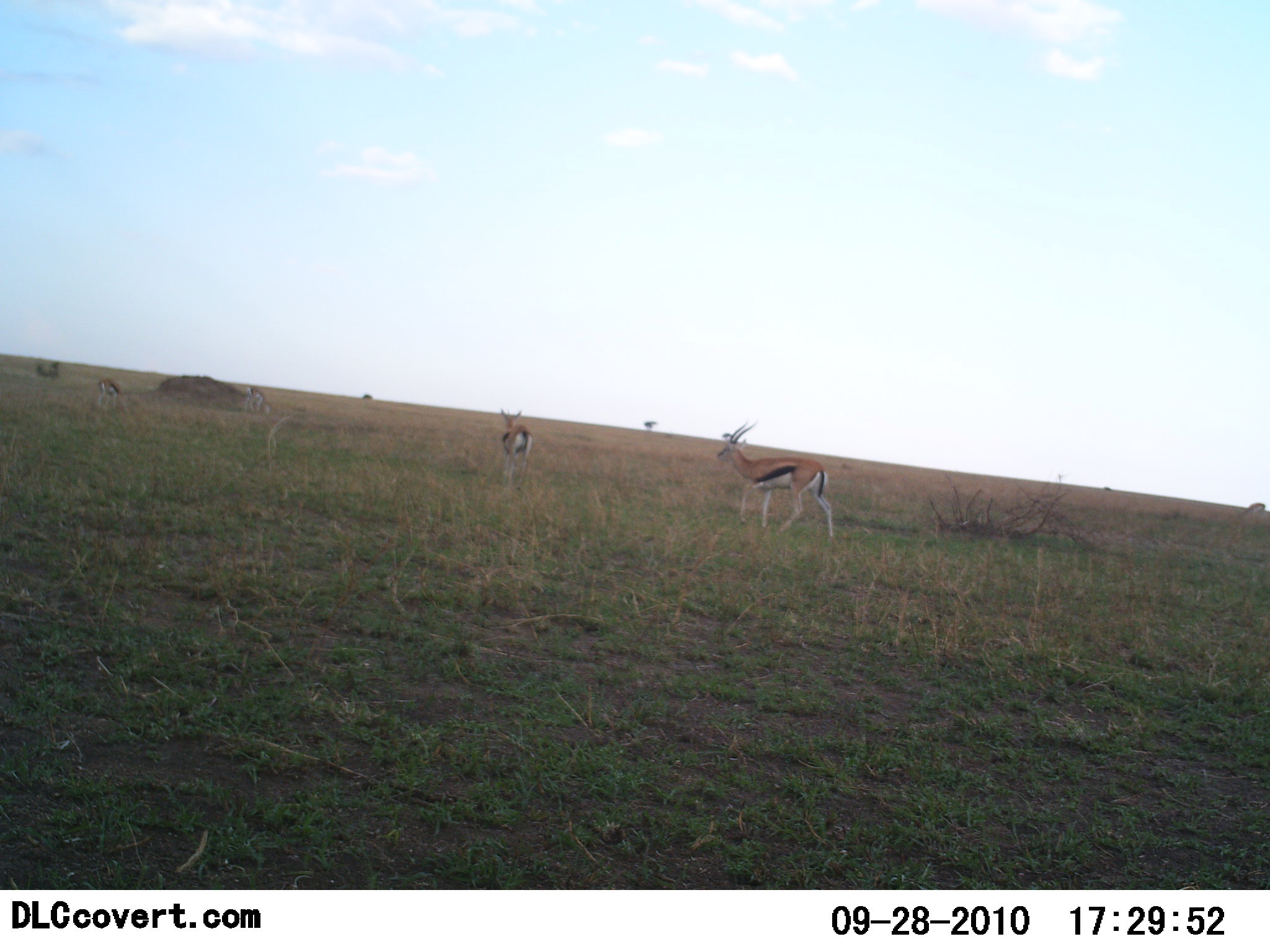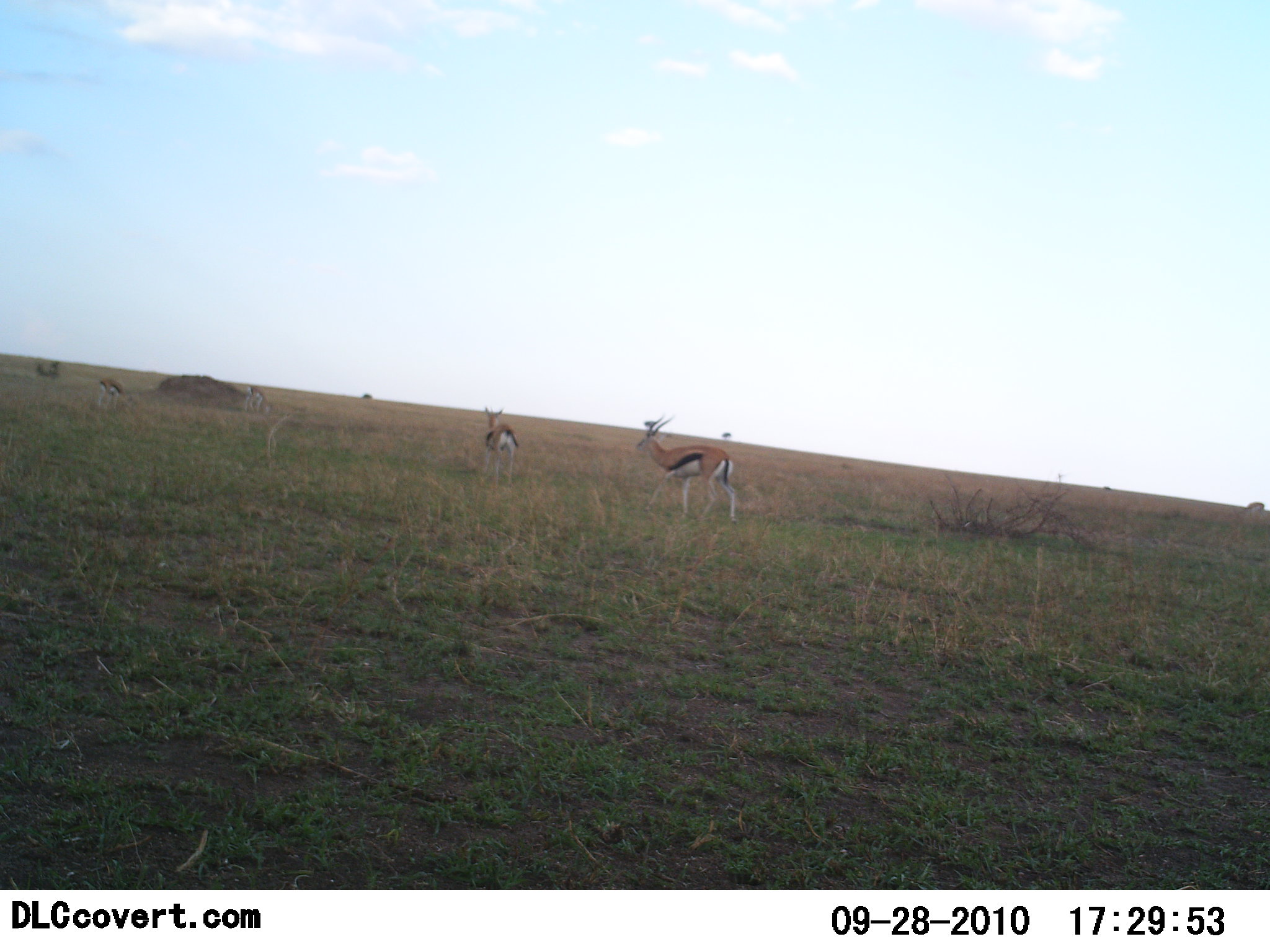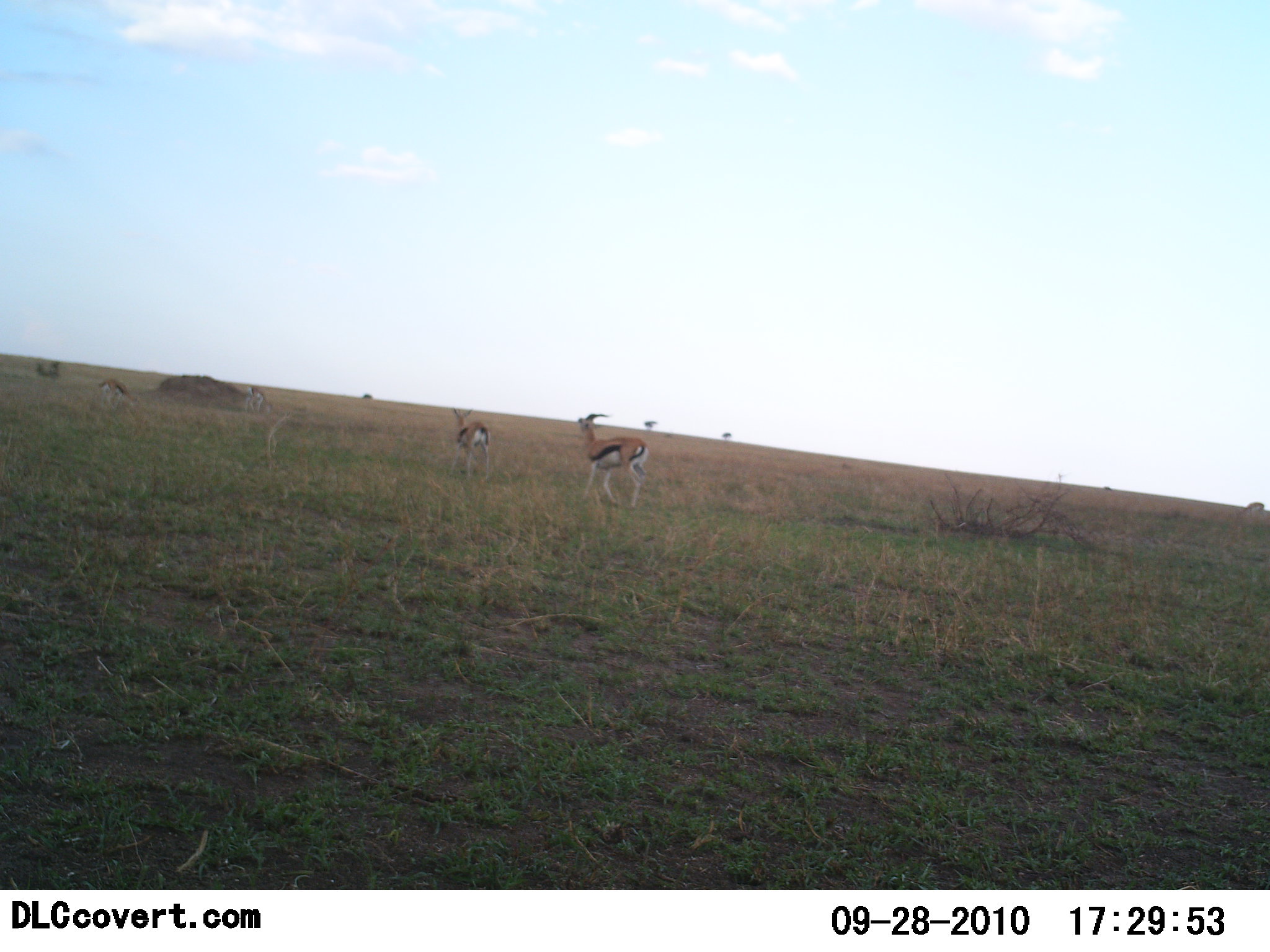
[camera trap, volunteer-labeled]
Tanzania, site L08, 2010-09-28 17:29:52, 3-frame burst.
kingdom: Animalia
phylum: Chordata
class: Mammalia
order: Artiodactyla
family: Bovidae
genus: Eudorcas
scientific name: Eudorcas thomsonii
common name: thomson's gazelle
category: gazellethomsons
Gazellethomsons (thomson's gazelle) (Eudorcas thomsonii), count 4. Behavior (volunteer vote fractions): standing 7%, resting 0%, moving 100%, interacting 0%. Young present (vote fraction): 0%. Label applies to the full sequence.